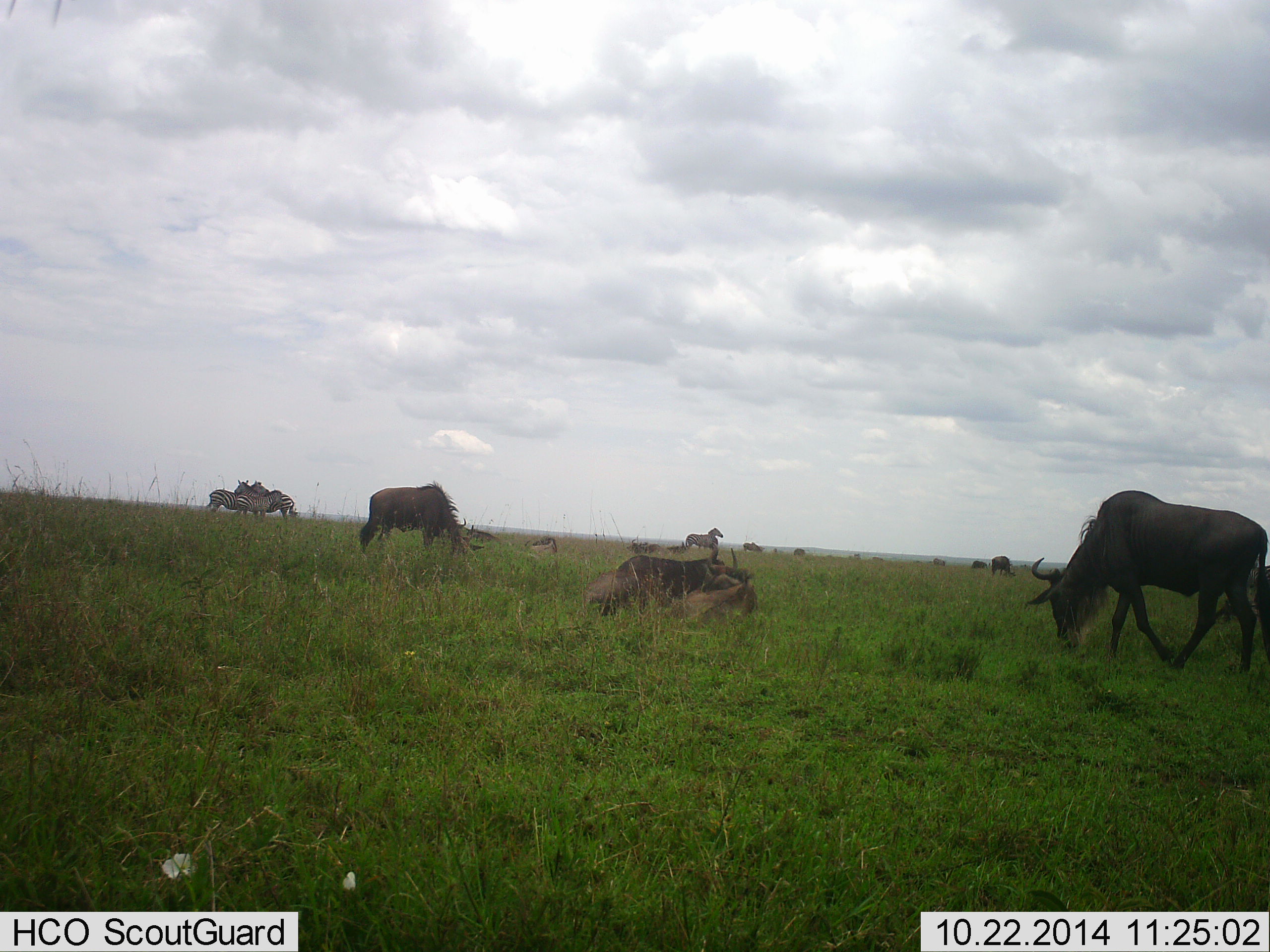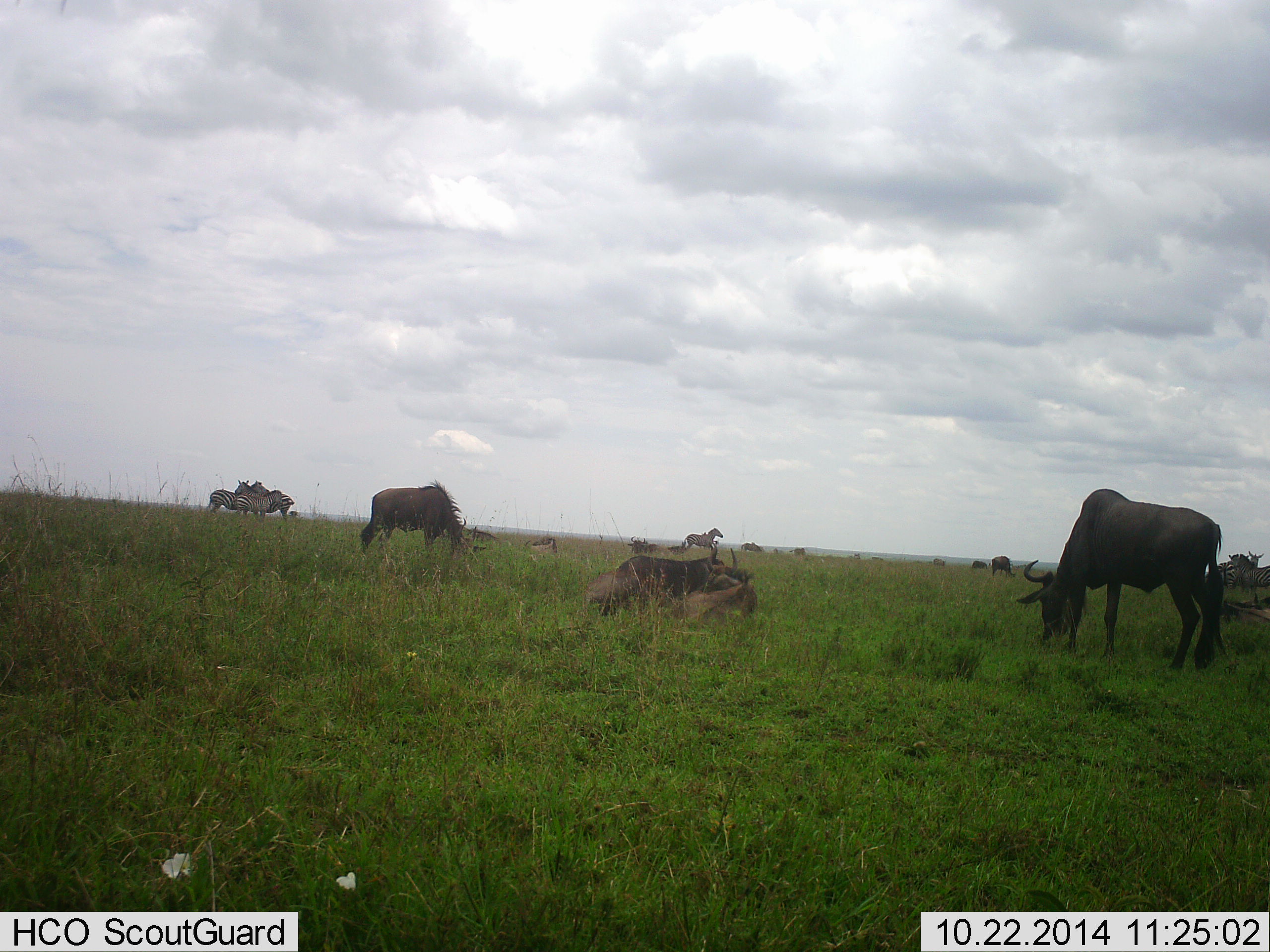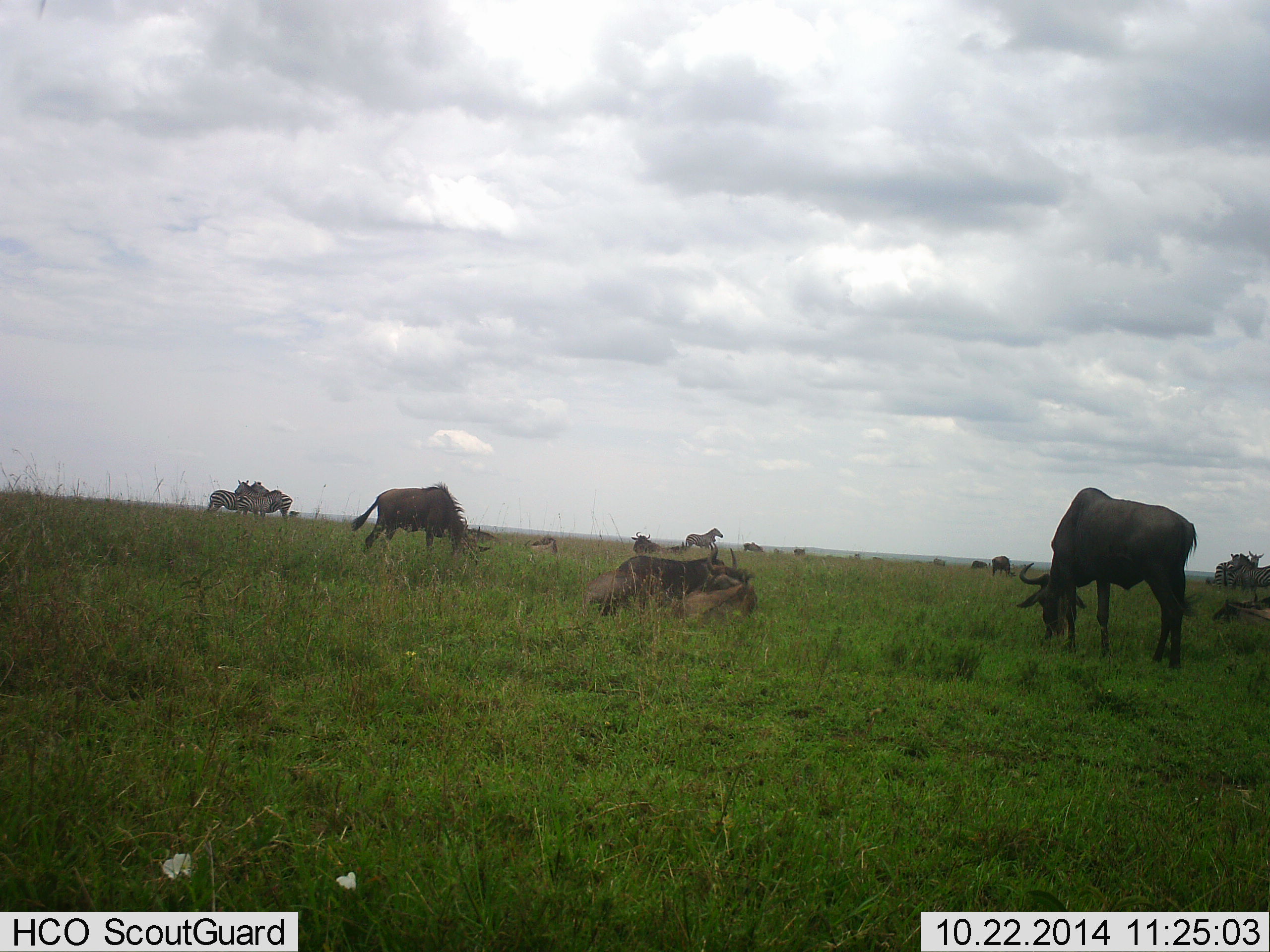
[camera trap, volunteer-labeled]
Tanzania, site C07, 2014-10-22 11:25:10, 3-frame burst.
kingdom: Animalia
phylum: Chordata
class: Mammalia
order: Artiodactyla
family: Bovidae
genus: Connochaetes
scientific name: Connochaetes taurinus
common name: blue wildebeest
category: wildebeest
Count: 5.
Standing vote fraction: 54%.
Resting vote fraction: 77%.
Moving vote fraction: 8%.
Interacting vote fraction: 0%.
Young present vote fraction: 8%.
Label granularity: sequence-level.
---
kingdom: Animalia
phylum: Chordata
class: Mammalia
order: Perissodactyla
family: Equidae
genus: Equus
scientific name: Equus quagga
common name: plains zebra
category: zebra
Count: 4.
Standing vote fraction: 100%.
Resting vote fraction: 0%.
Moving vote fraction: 20%.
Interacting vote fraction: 40%.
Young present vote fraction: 10%.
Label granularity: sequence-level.